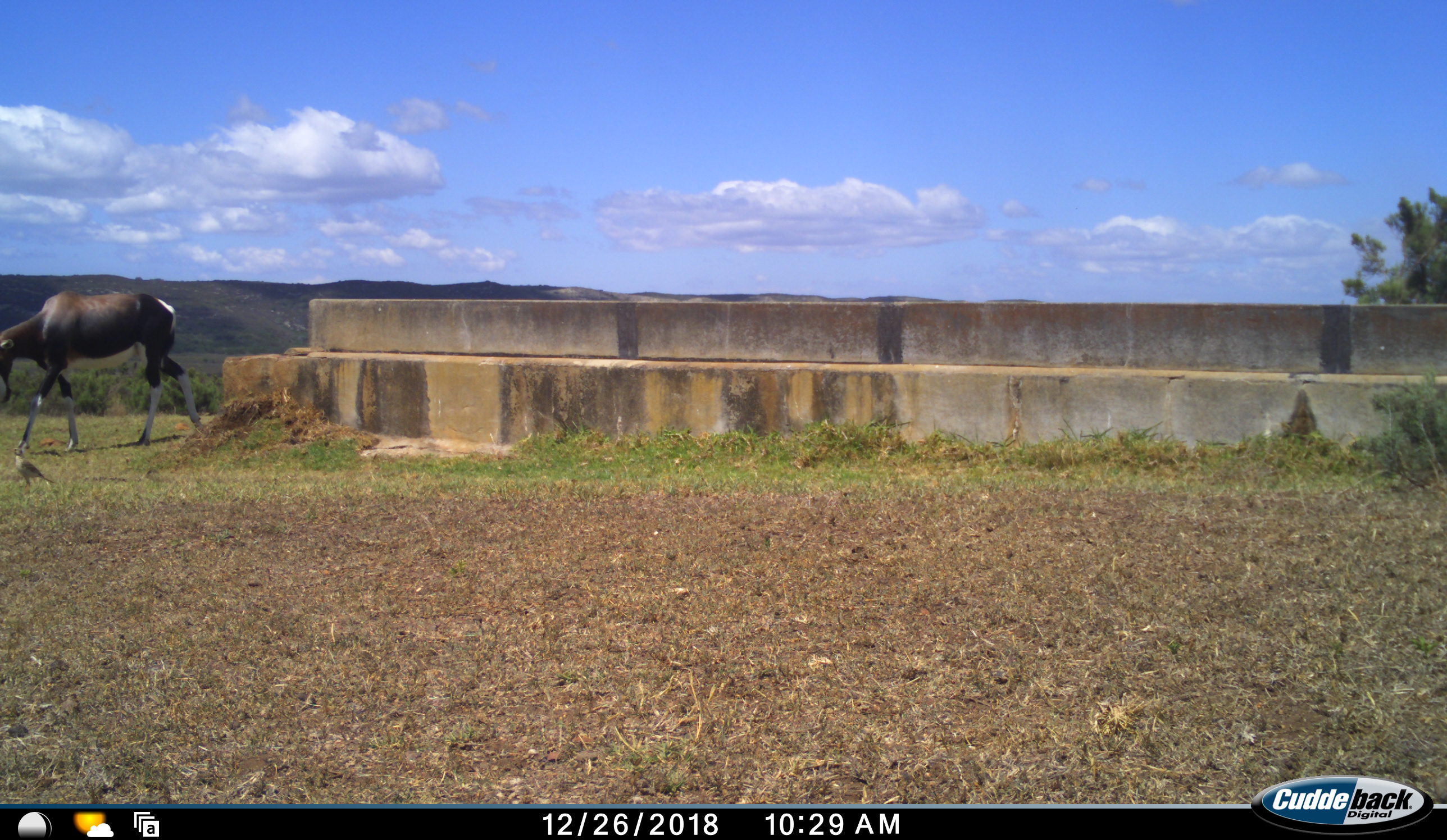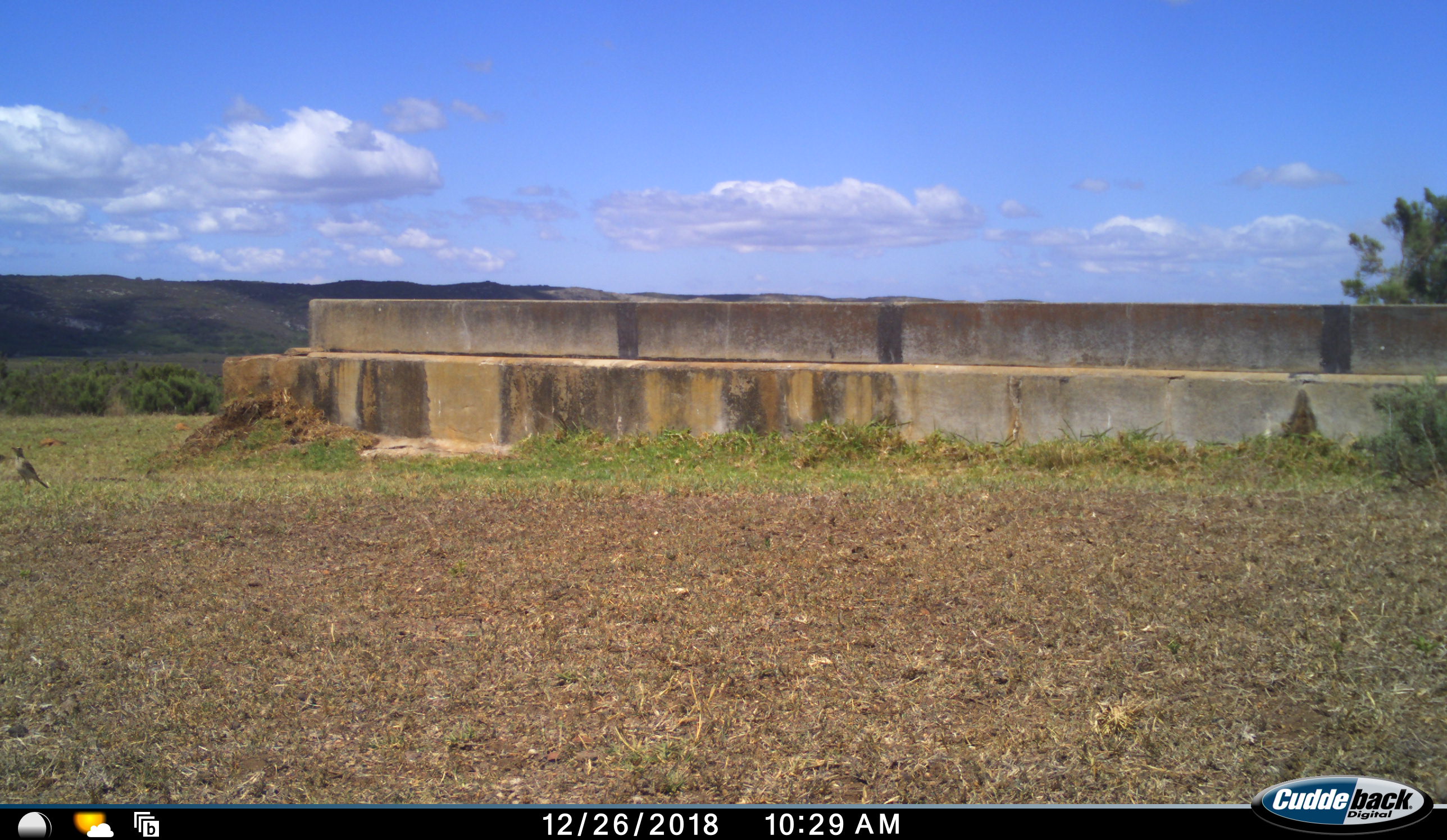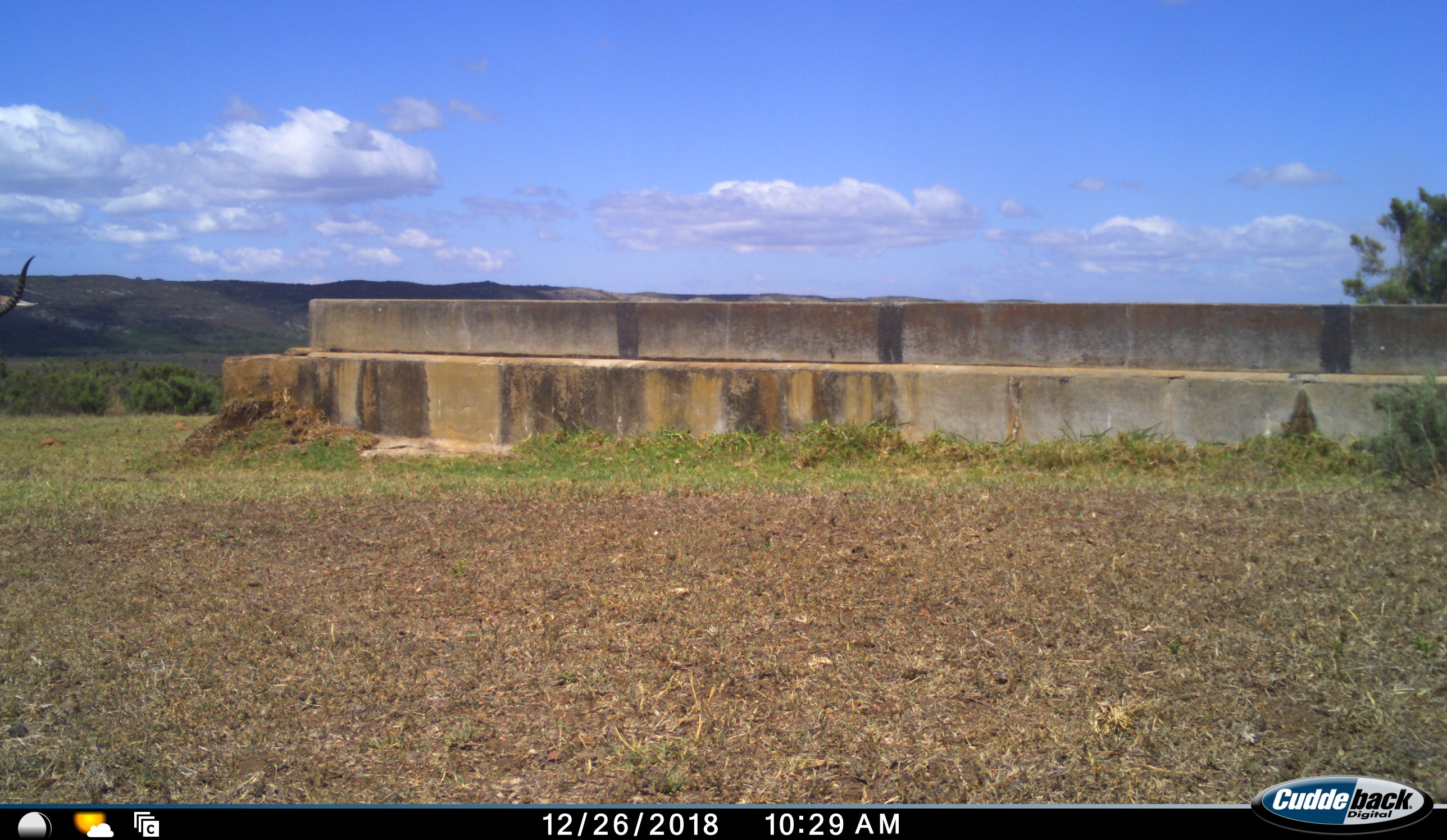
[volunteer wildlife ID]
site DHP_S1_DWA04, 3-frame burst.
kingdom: Animalia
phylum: Chordata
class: Mammalia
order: Artiodactyla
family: Bovidae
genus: Damaliscus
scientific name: Damaliscus pygargus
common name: bontebok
Bontebok (Damaliscus pygargus), count 1. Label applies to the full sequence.